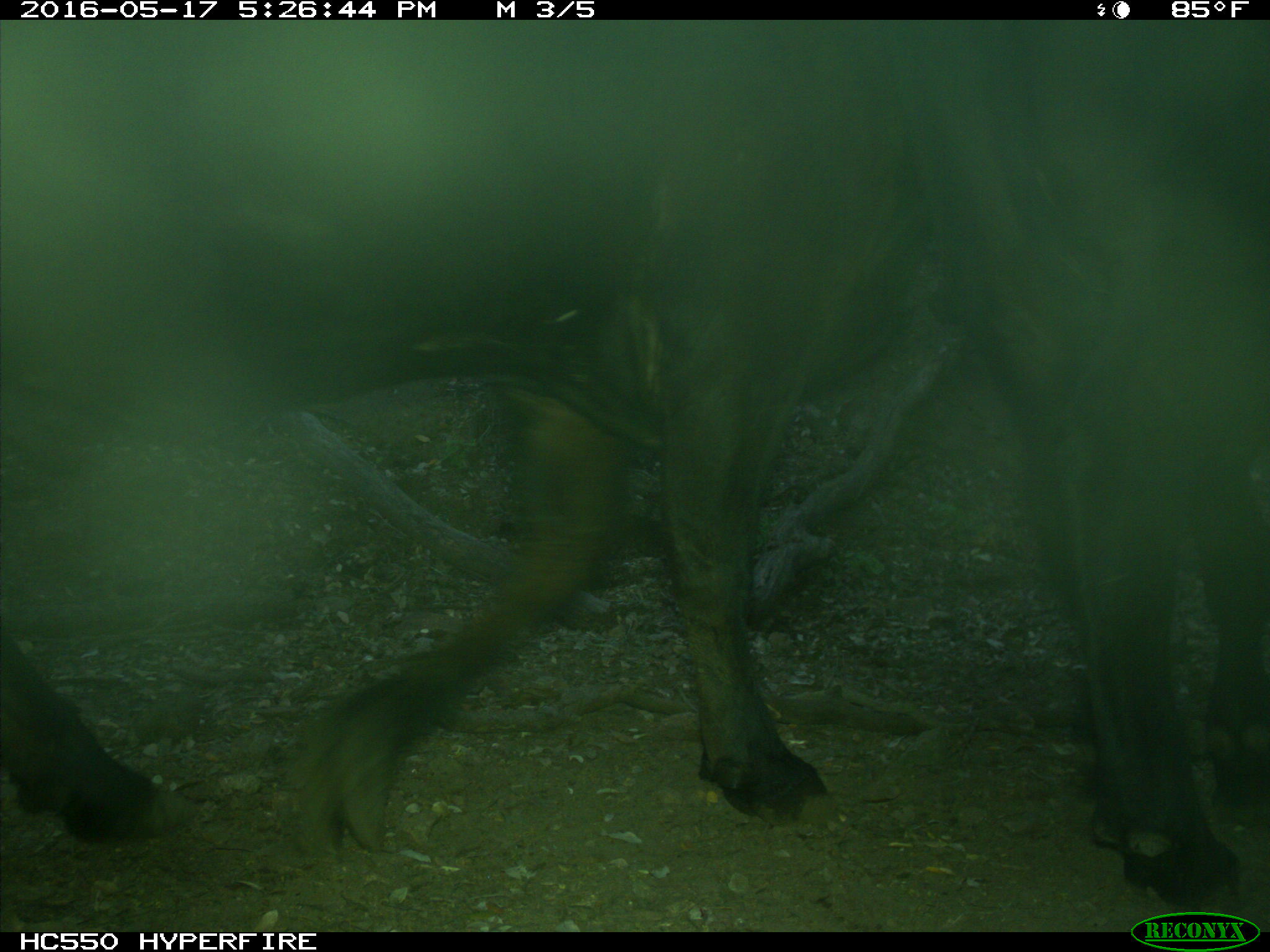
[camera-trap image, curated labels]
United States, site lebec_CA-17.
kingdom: Animalia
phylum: Chordata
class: Mammalia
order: Artiodactyla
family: Bovidae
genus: Bos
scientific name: Bos taurus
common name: domestic cow